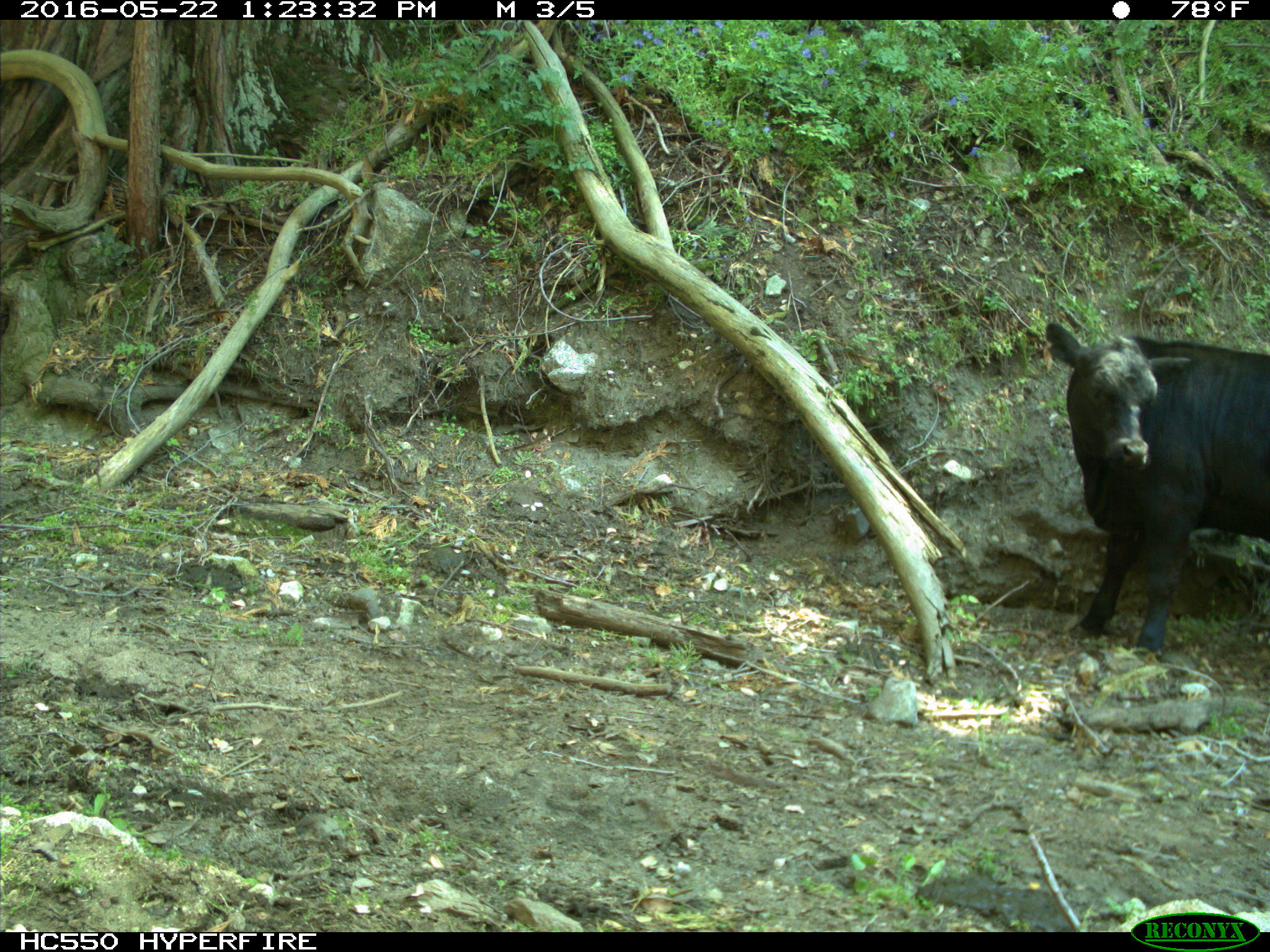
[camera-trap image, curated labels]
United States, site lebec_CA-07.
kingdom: Animalia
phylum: Chordata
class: Mammalia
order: Artiodactyla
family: Bovidae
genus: Bos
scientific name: Bos taurus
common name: domestic cow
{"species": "Bos taurus (domestic cow)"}